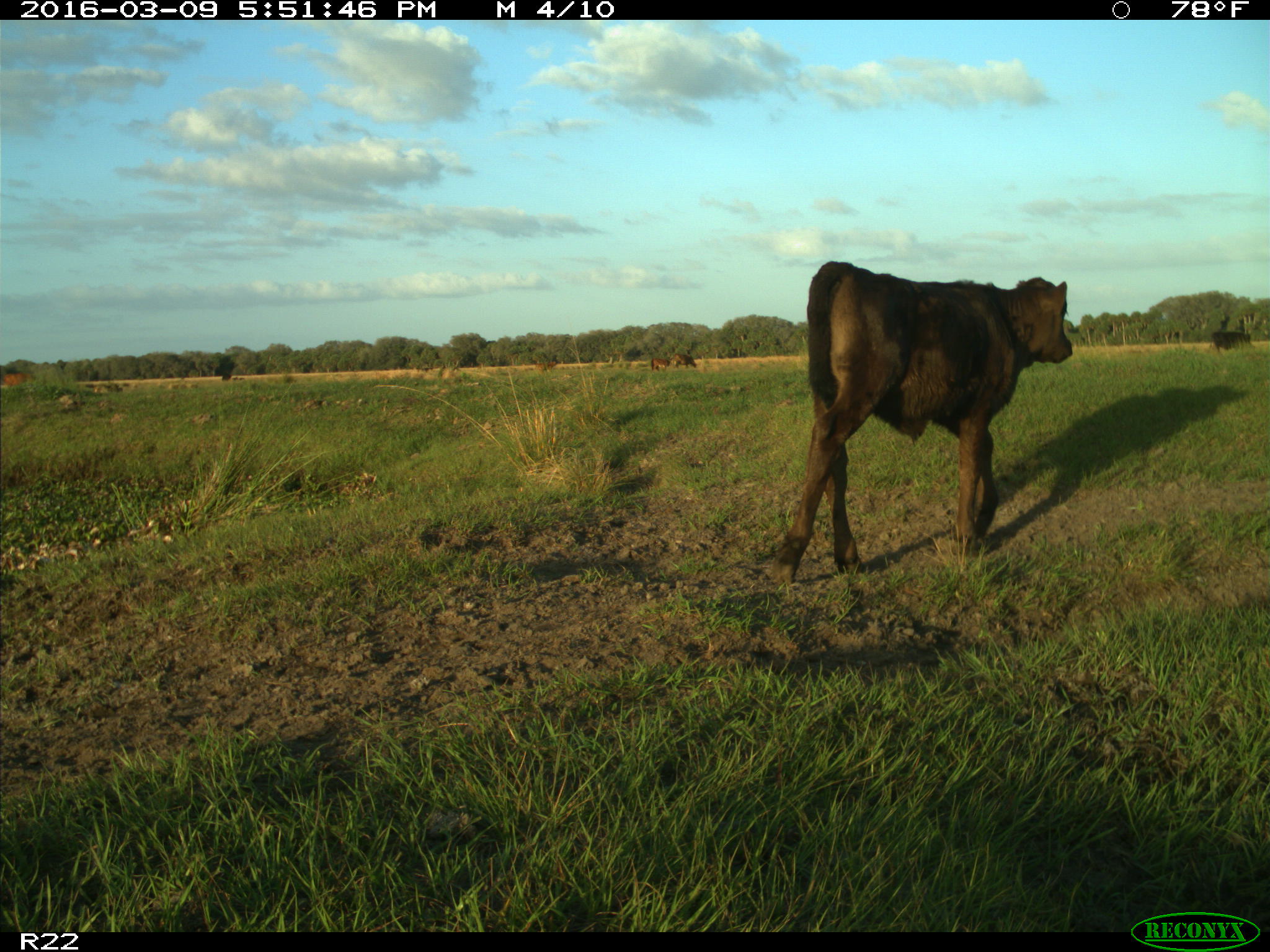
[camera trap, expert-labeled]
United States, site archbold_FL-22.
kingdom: Animalia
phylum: Chordata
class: Mammalia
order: Artiodactyla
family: Bovidae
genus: Bos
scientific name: Bos taurus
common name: domestic cow